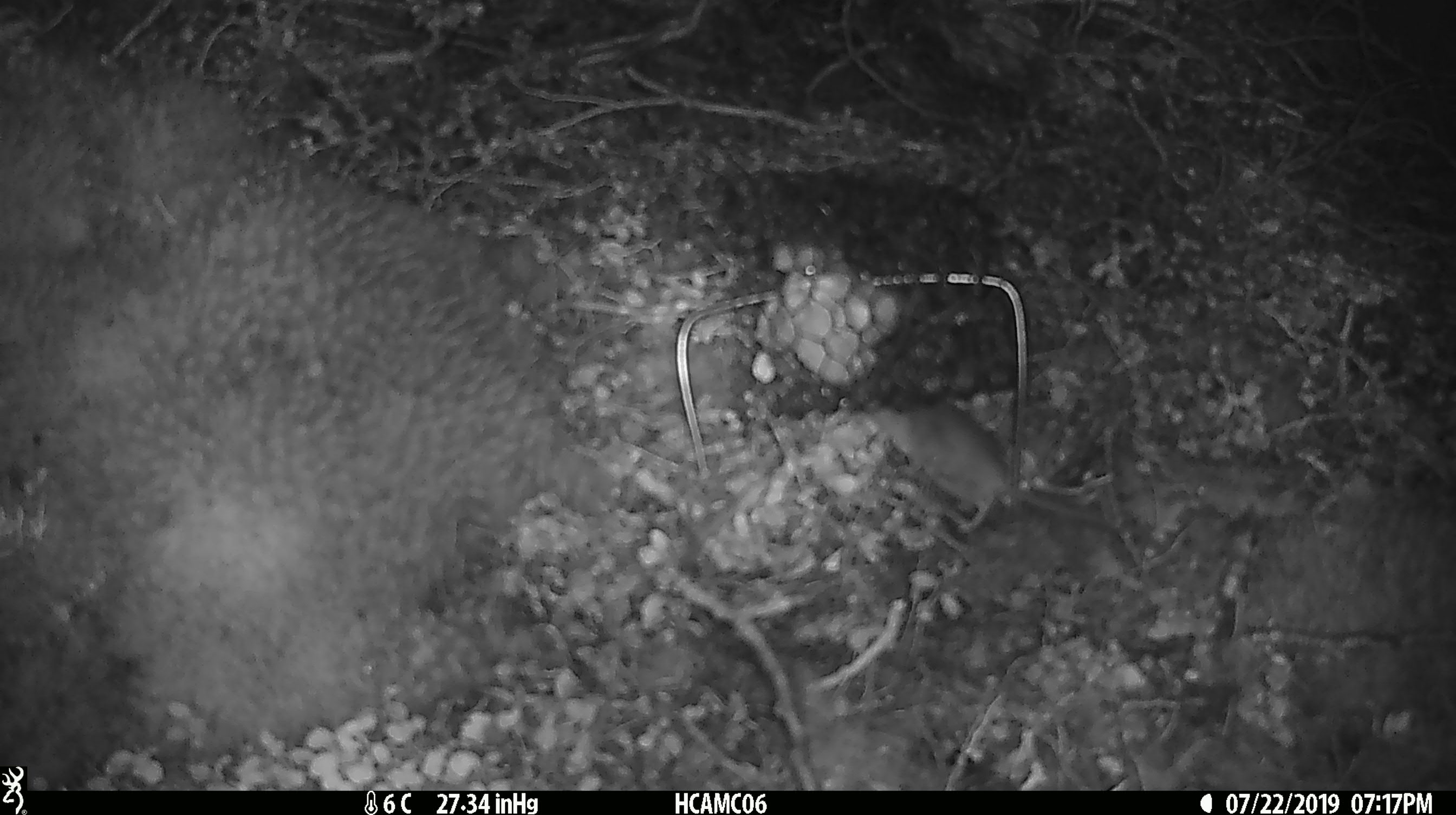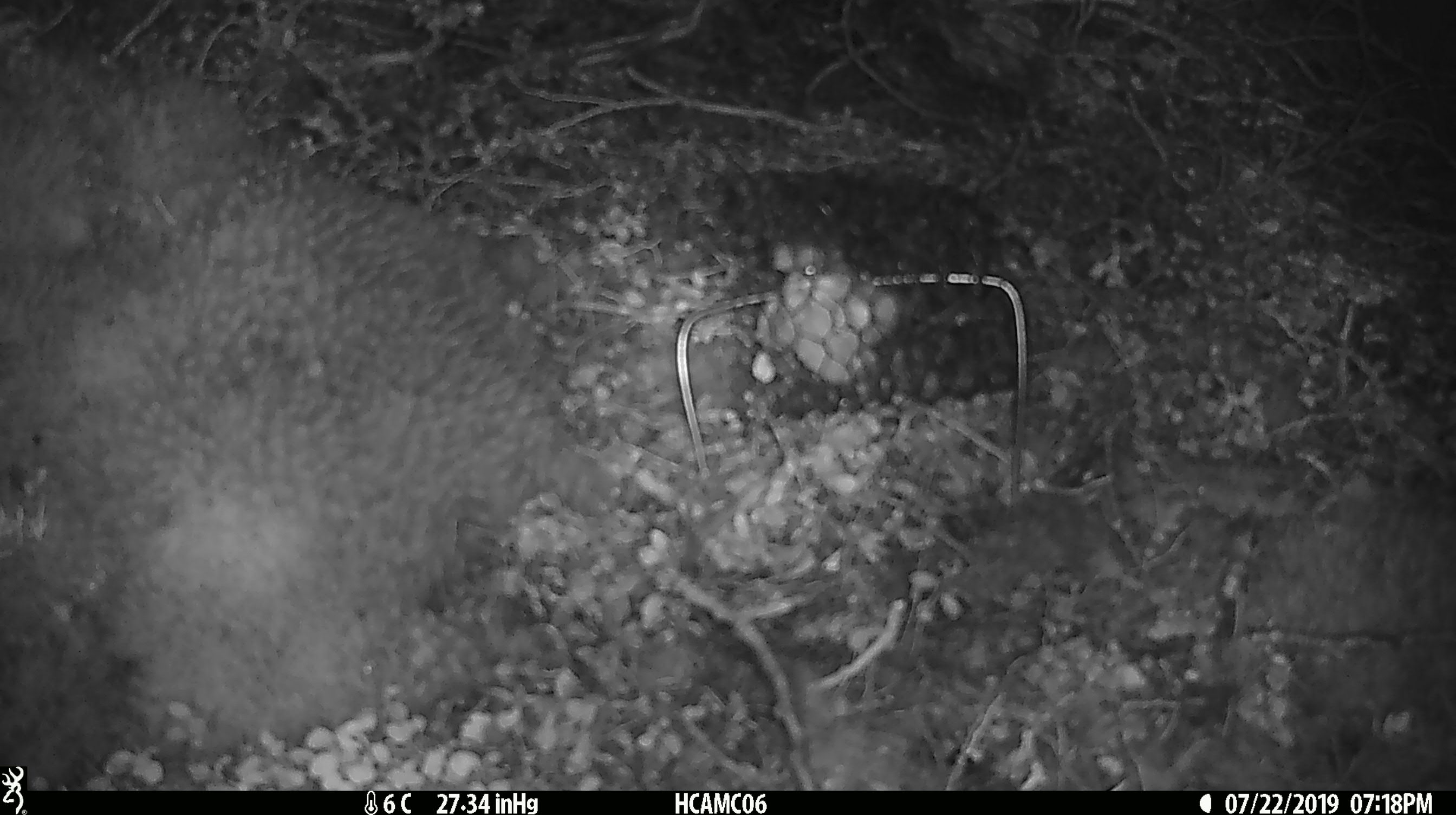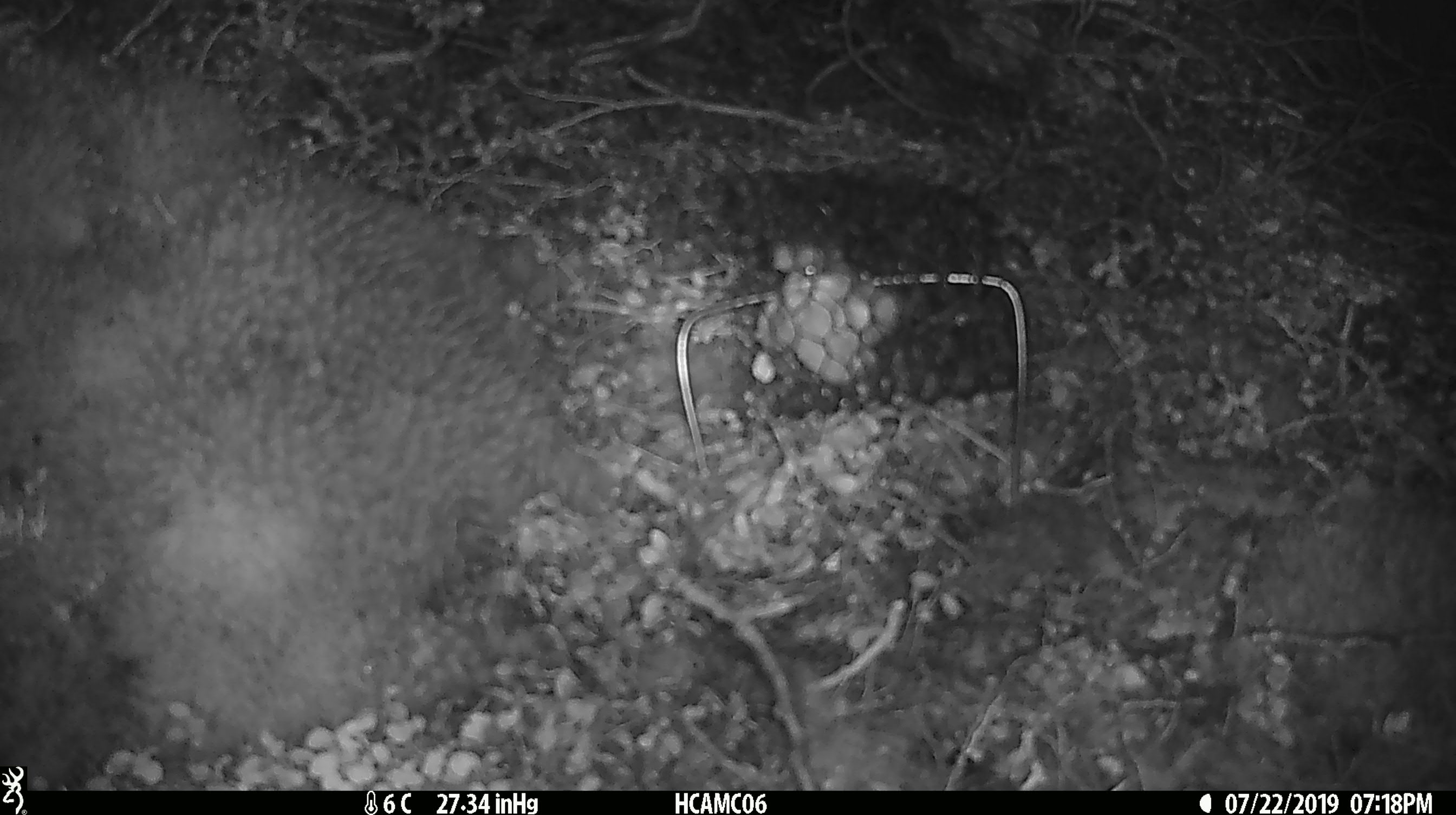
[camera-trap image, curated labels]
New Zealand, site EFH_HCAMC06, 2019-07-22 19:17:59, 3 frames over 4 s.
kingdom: Animalia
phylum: Chordata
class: Mammalia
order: Rodentia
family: Muridae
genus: Mus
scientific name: Mus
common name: mouse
Mouse (Mus).